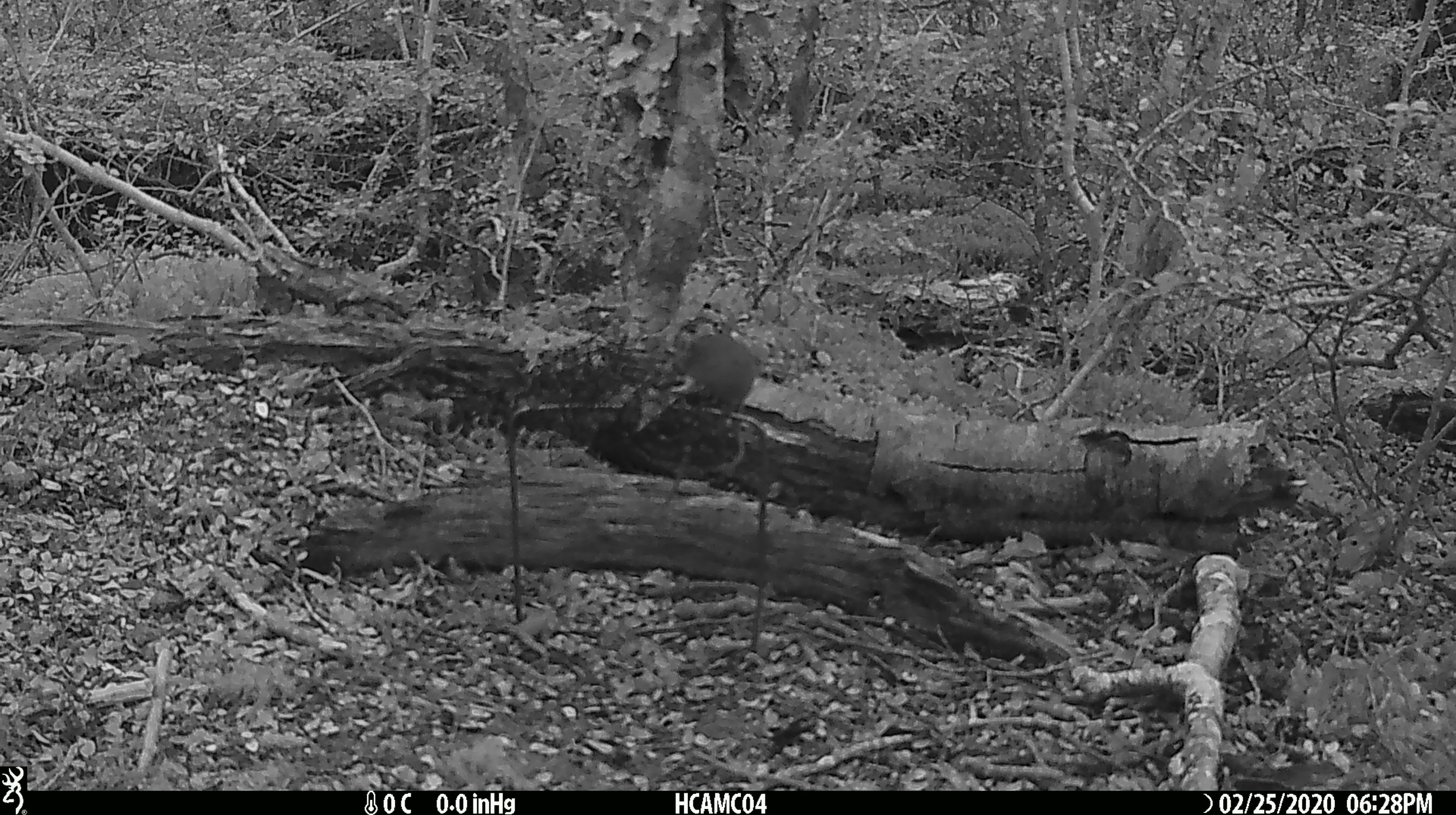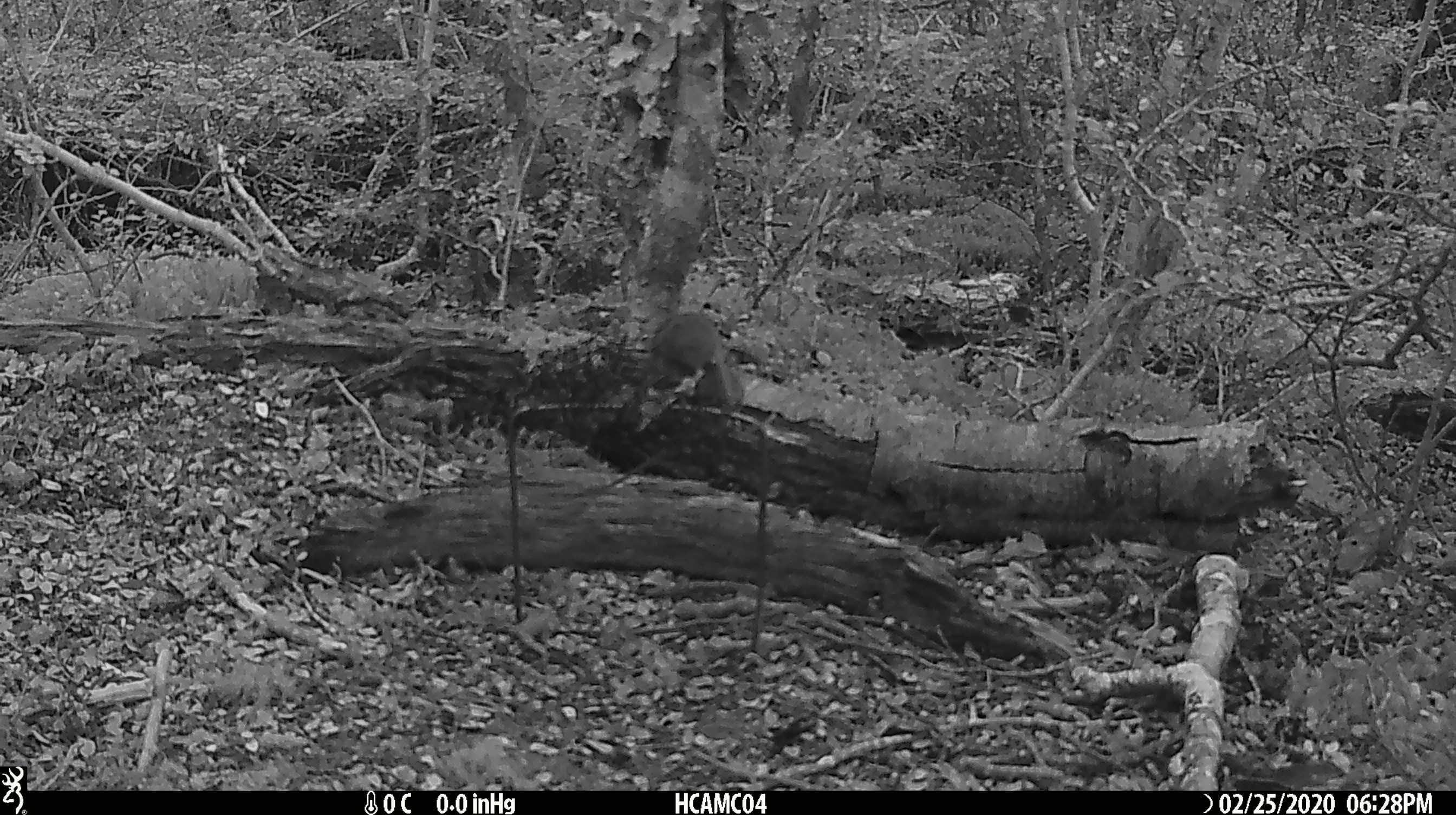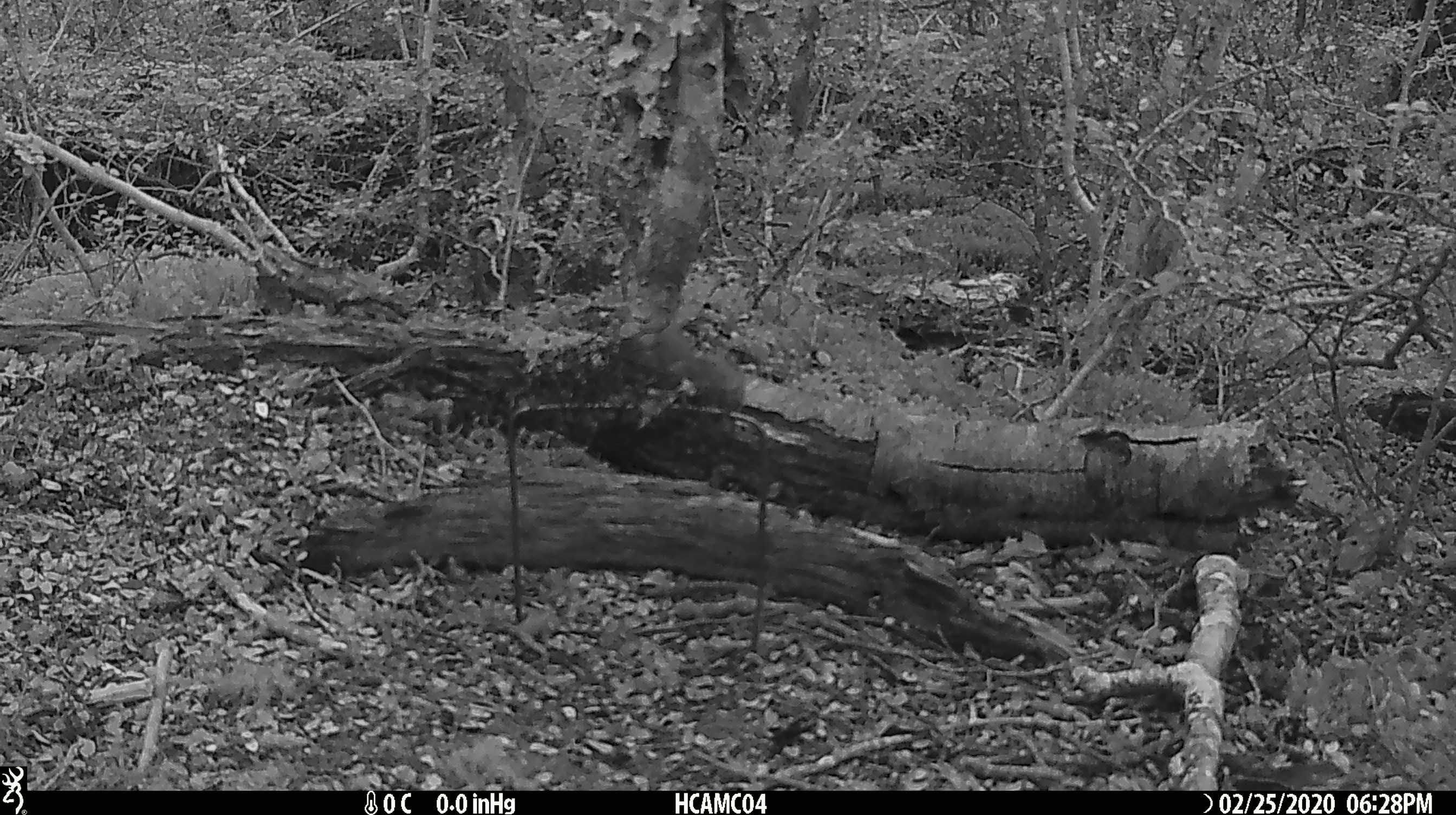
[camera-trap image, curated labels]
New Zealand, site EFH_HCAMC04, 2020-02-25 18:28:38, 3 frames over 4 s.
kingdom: Animalia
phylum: Chordata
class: Mammalia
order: Rodentia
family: Muridae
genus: Mus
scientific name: Mus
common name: mouse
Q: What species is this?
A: Mouse (Mus).